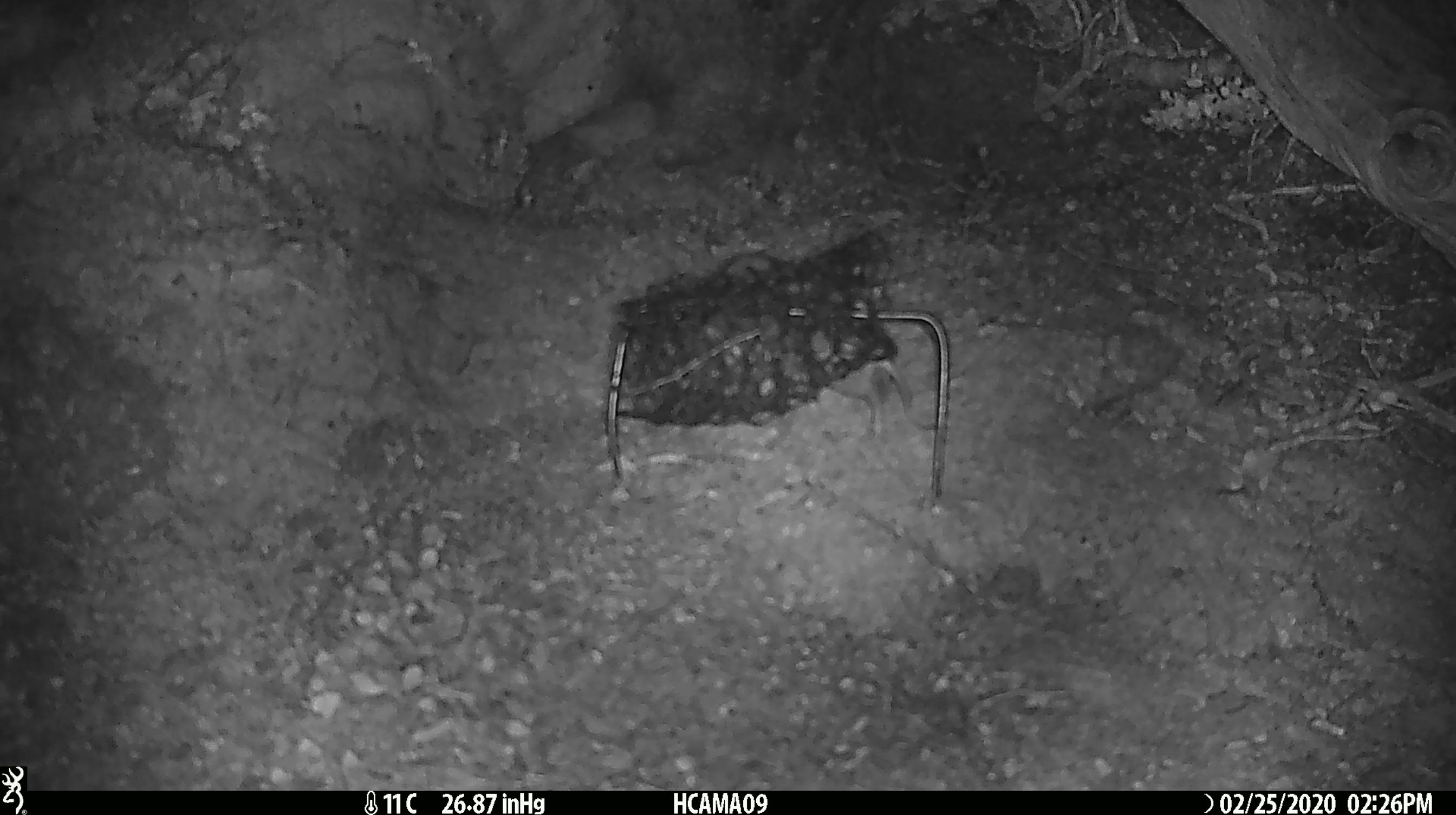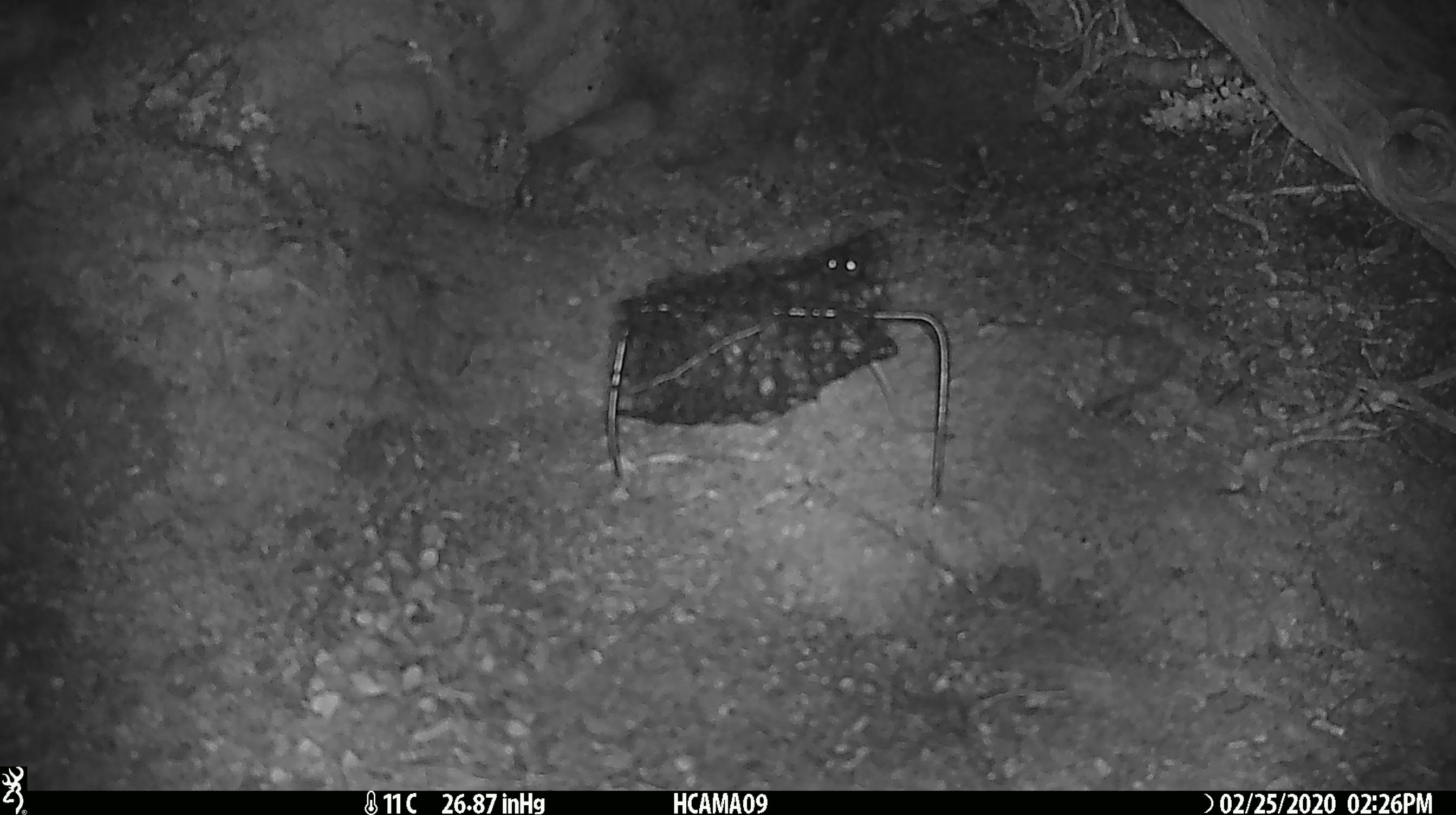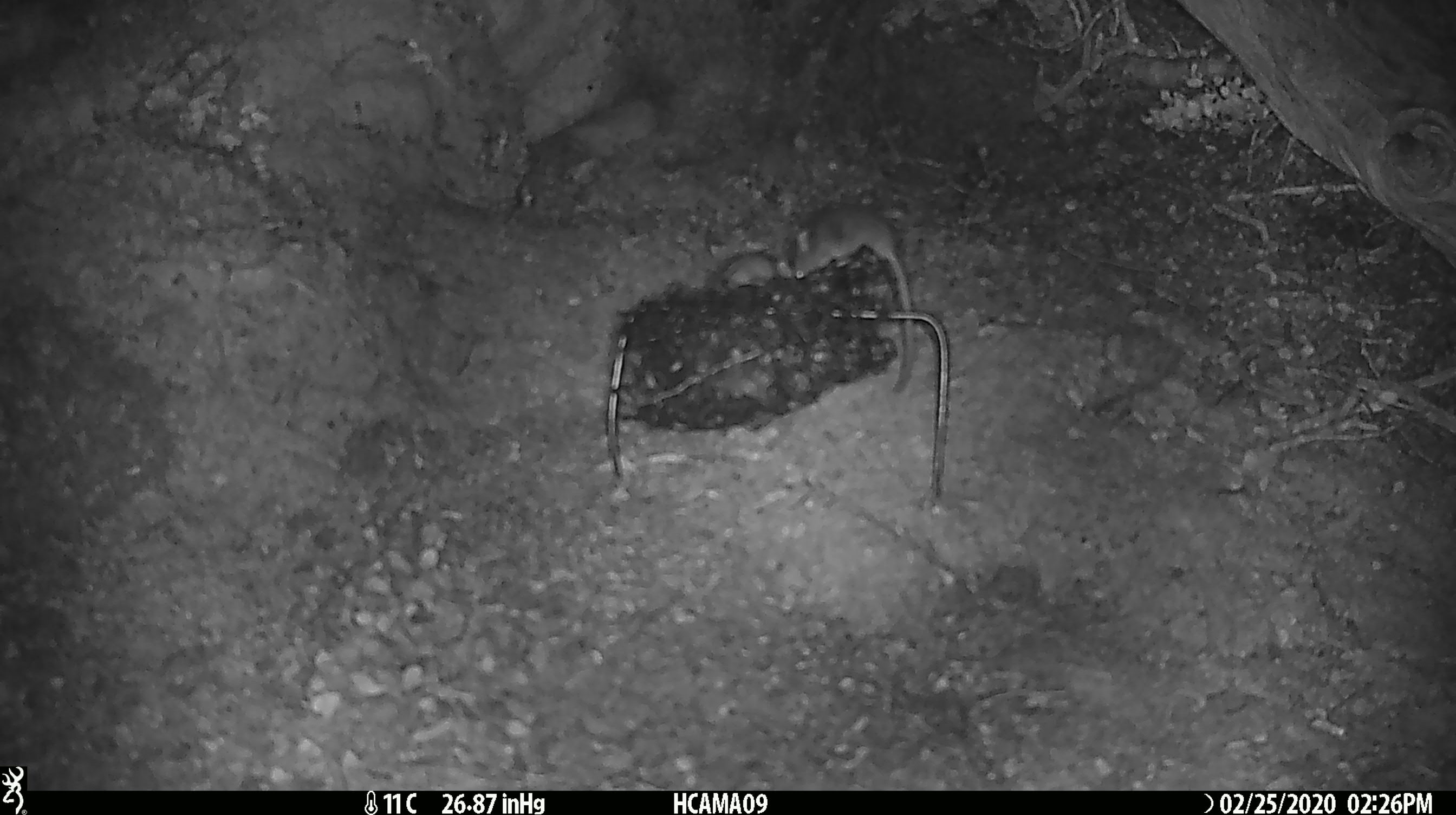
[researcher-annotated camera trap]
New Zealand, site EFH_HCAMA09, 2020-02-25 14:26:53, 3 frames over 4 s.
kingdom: Animalia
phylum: Chordata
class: Mammalia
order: Rodentia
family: Muridae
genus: Mus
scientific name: Mus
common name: mouse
Mouse (Mus).